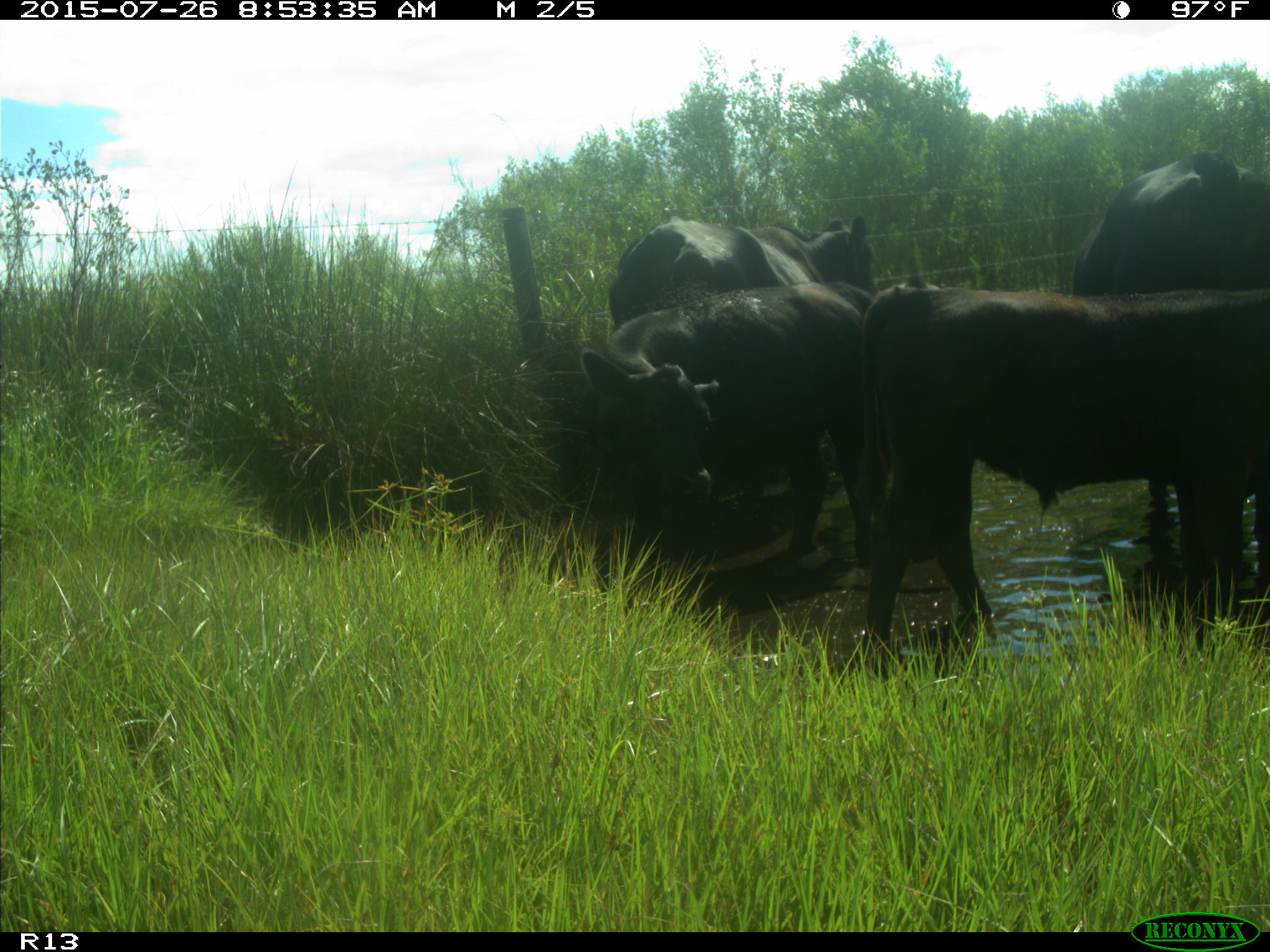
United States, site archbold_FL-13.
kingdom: Animalia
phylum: Chordata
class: Mammalia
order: Artiodactyla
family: Bovidae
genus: Bos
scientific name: Bos taurus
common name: domestic cow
Bos taurus (domestic cow).